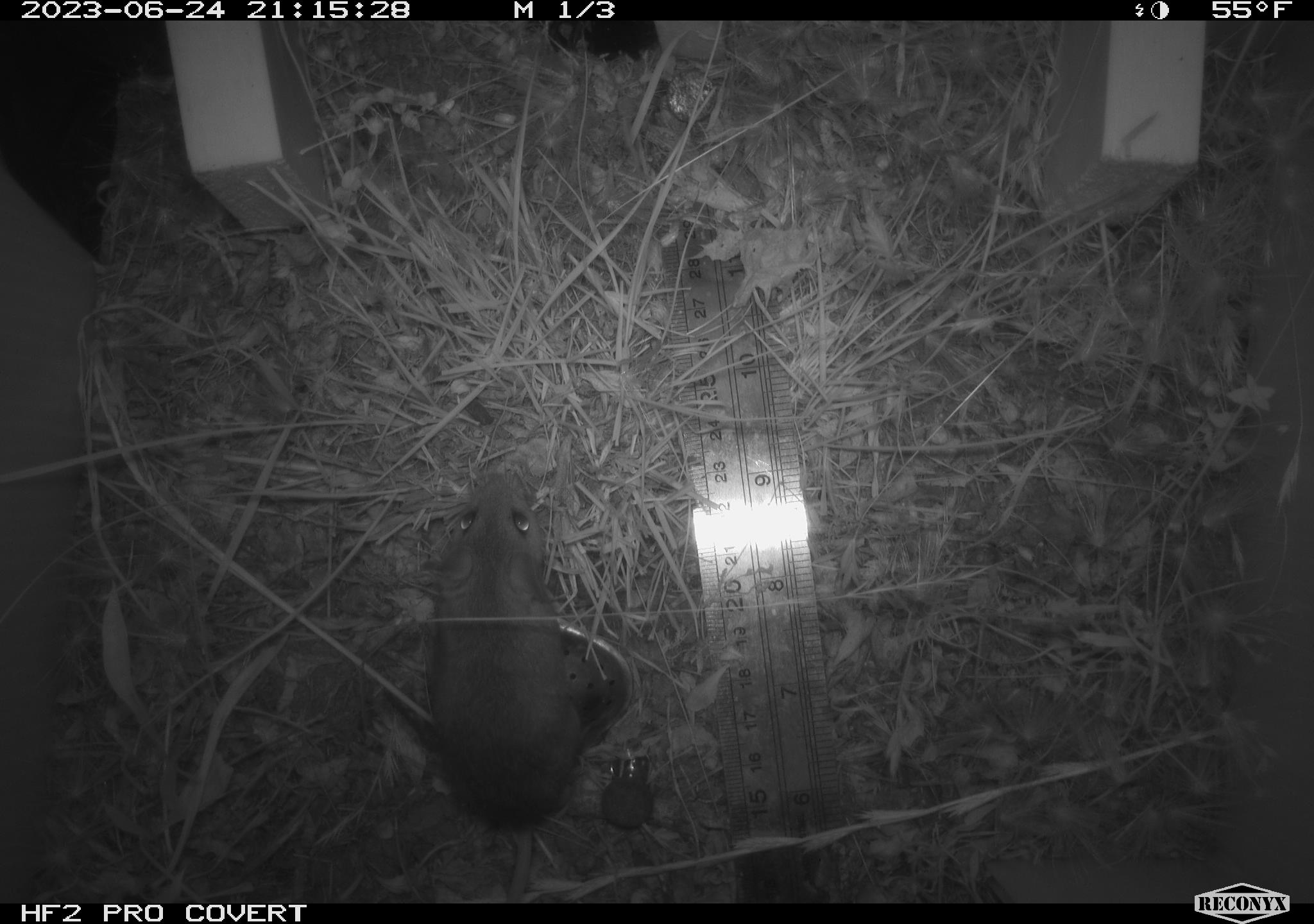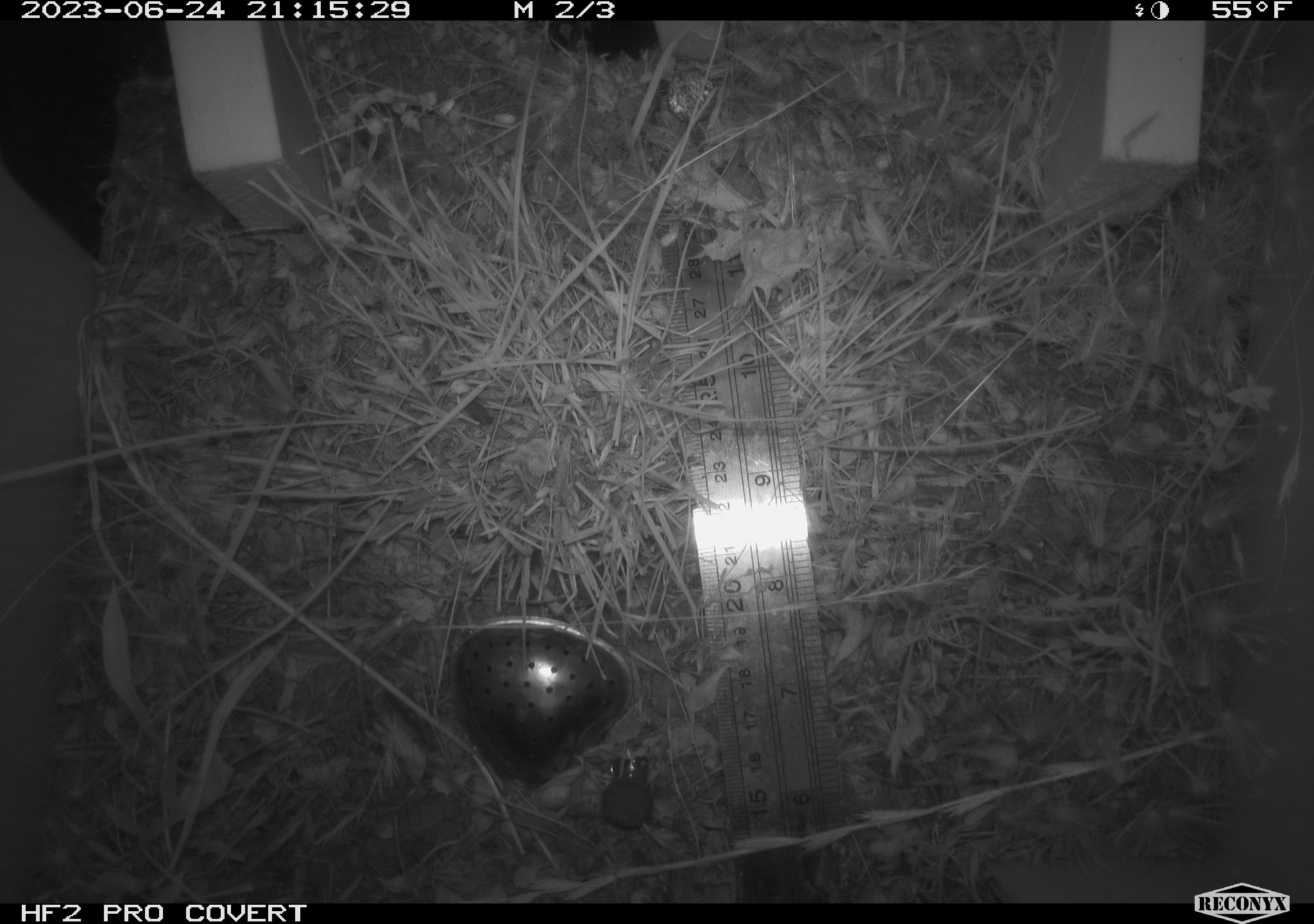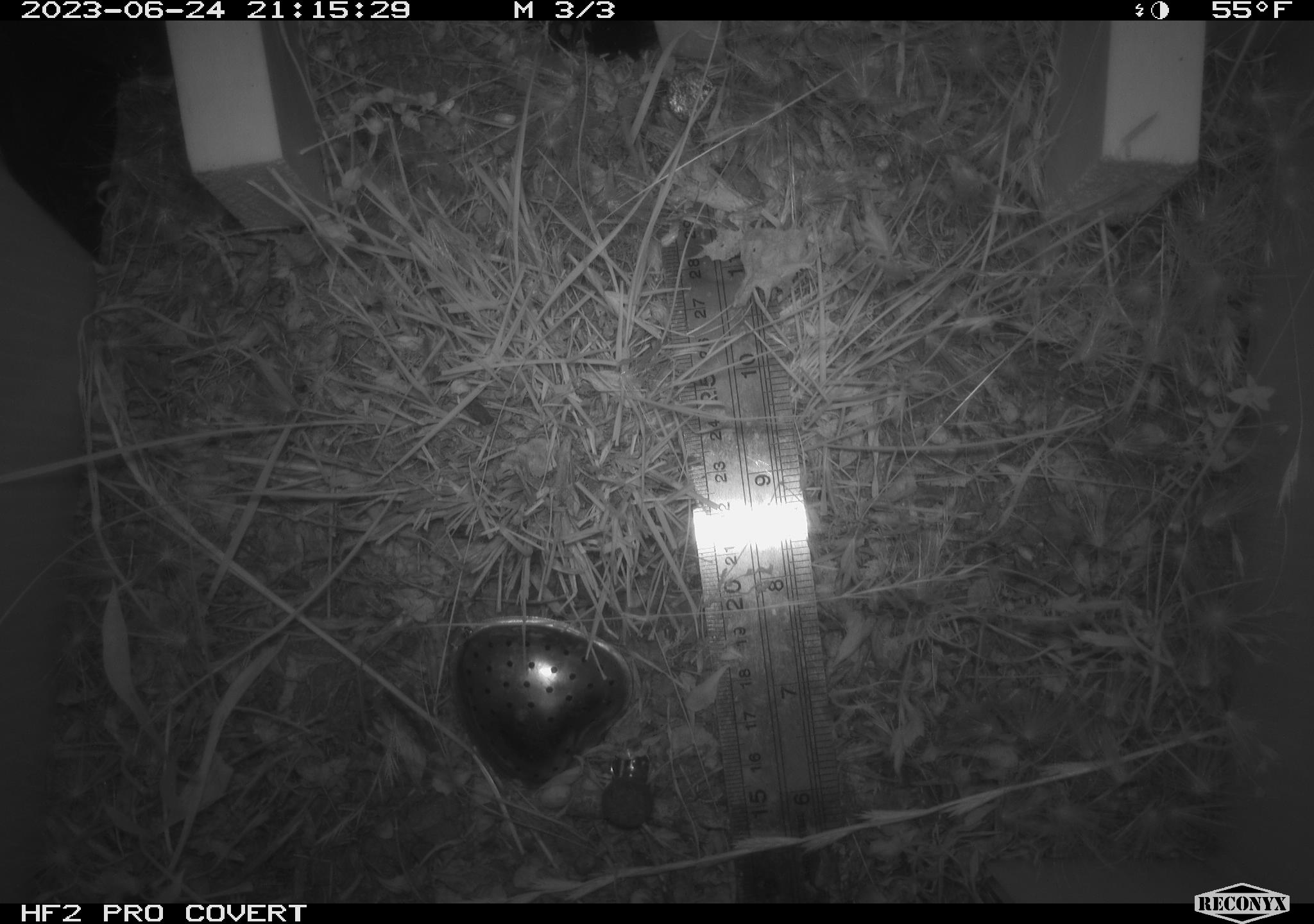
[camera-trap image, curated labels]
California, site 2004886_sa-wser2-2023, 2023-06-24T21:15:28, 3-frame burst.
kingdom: Animalia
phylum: Chordata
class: Mammalia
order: Rodentia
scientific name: Rodentia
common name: mouse species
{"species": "mouse species (Rodentia)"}